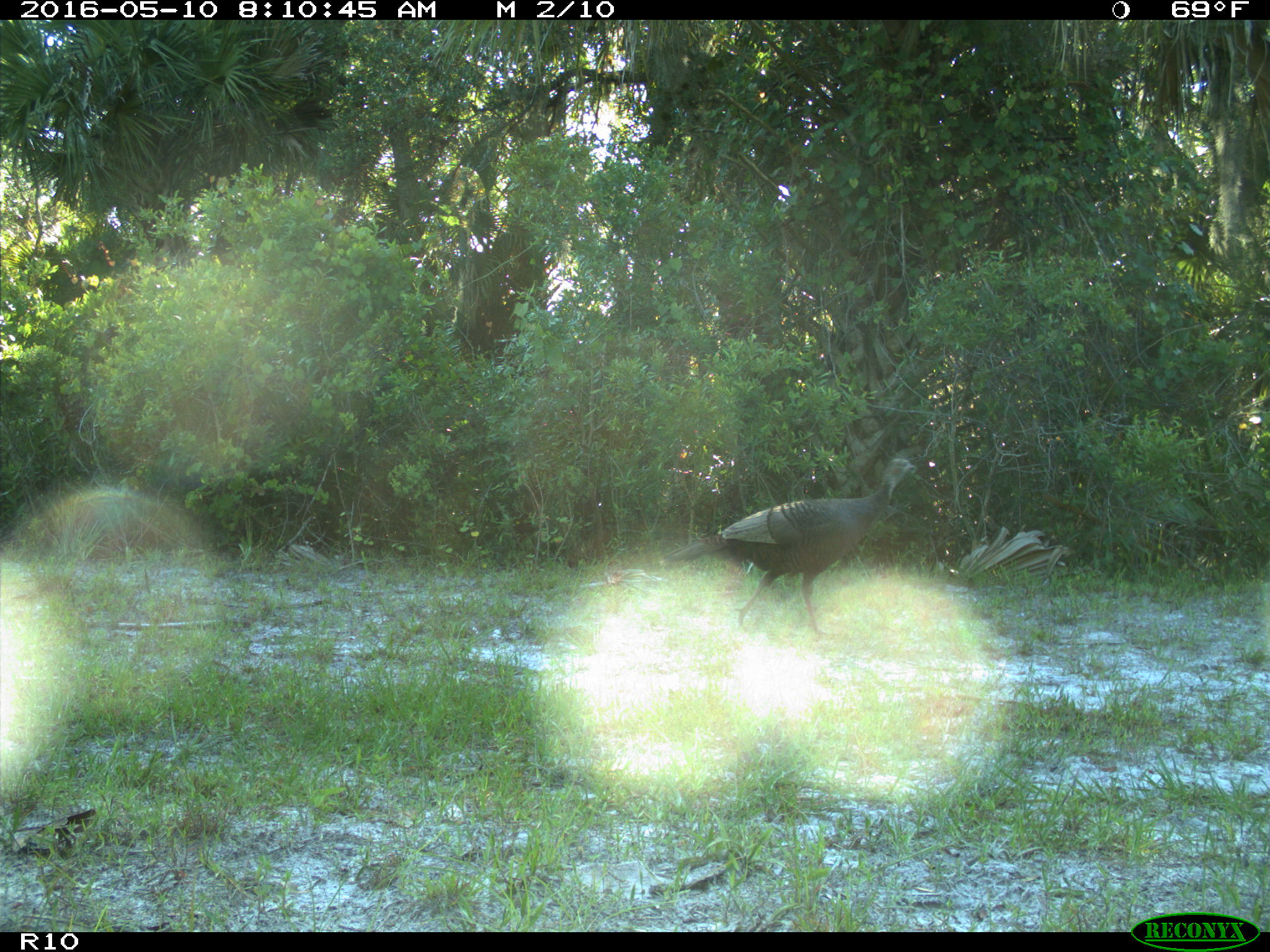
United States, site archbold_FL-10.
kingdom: Animalia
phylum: Chordata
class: Aves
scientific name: Aves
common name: birds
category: unidentified bird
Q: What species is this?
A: Unidentified bird (birds) (Aves).